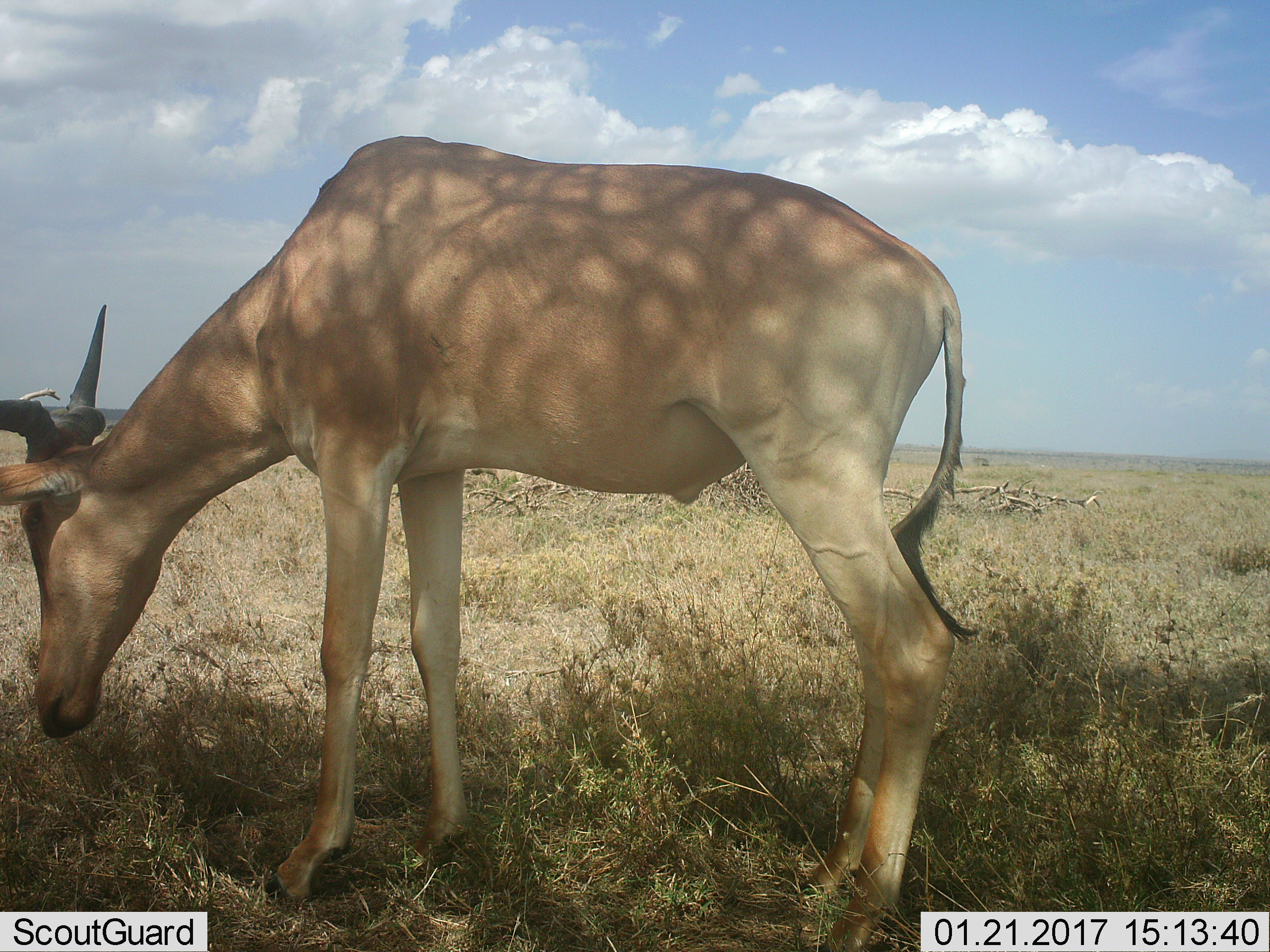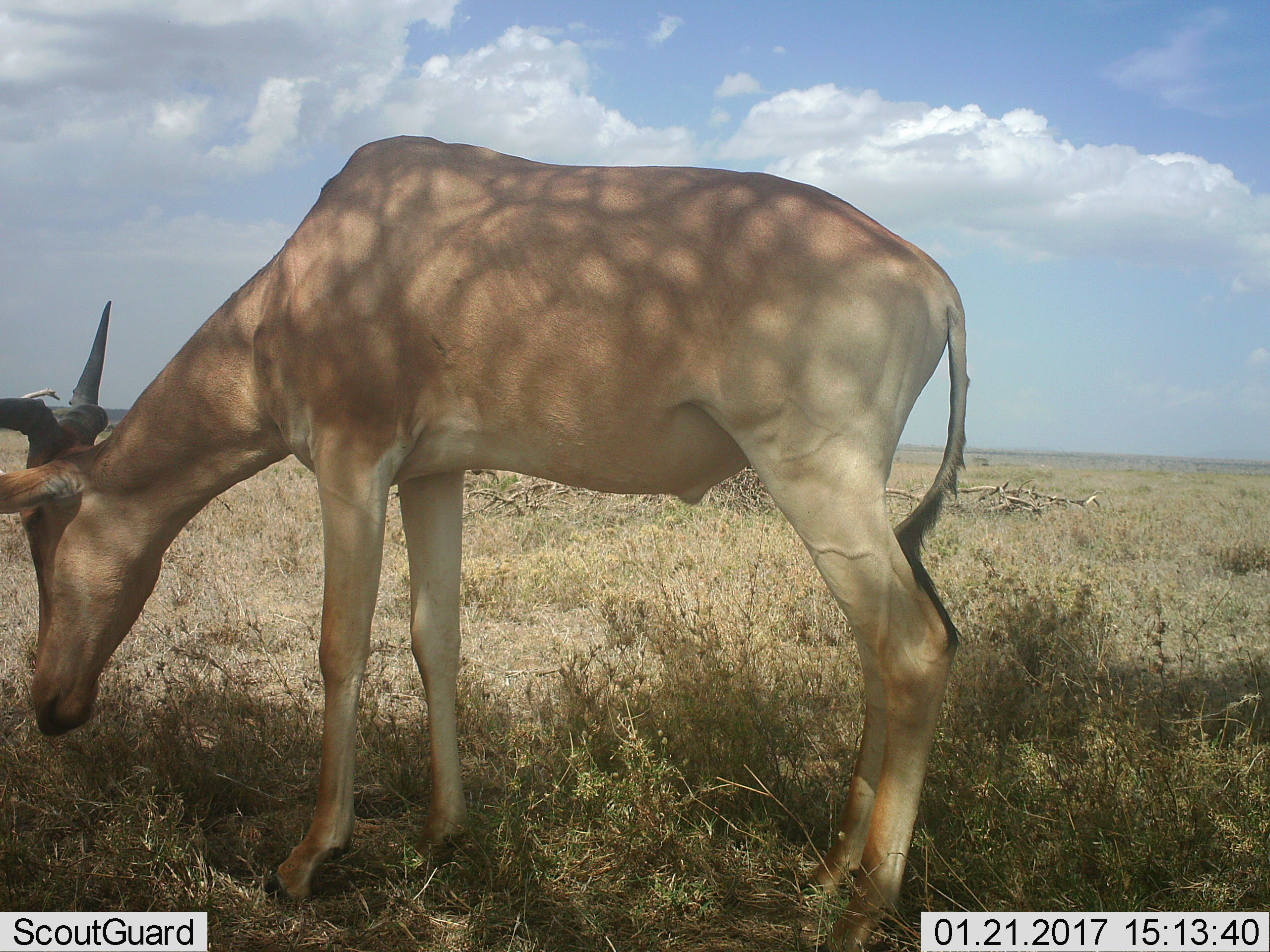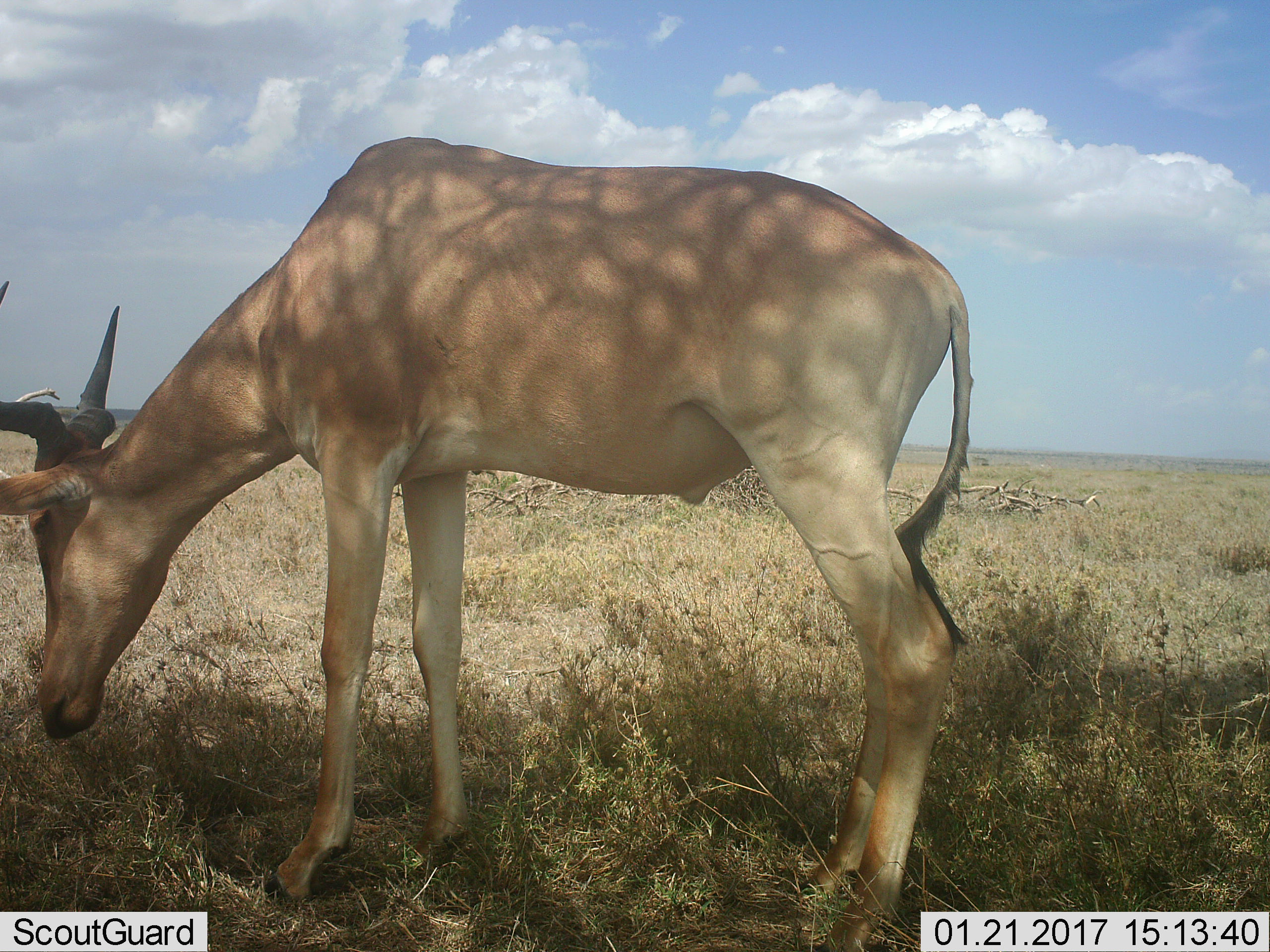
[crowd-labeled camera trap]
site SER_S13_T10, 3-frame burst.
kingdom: Animalia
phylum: Chordata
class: Mammalia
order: Artiodactyla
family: Bovidae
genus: Alcelaphus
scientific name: Alcelaphus buselaphus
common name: hartebeest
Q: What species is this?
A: Hartebeest (Alcelaphus buselaphus).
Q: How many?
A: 1.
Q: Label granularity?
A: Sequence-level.